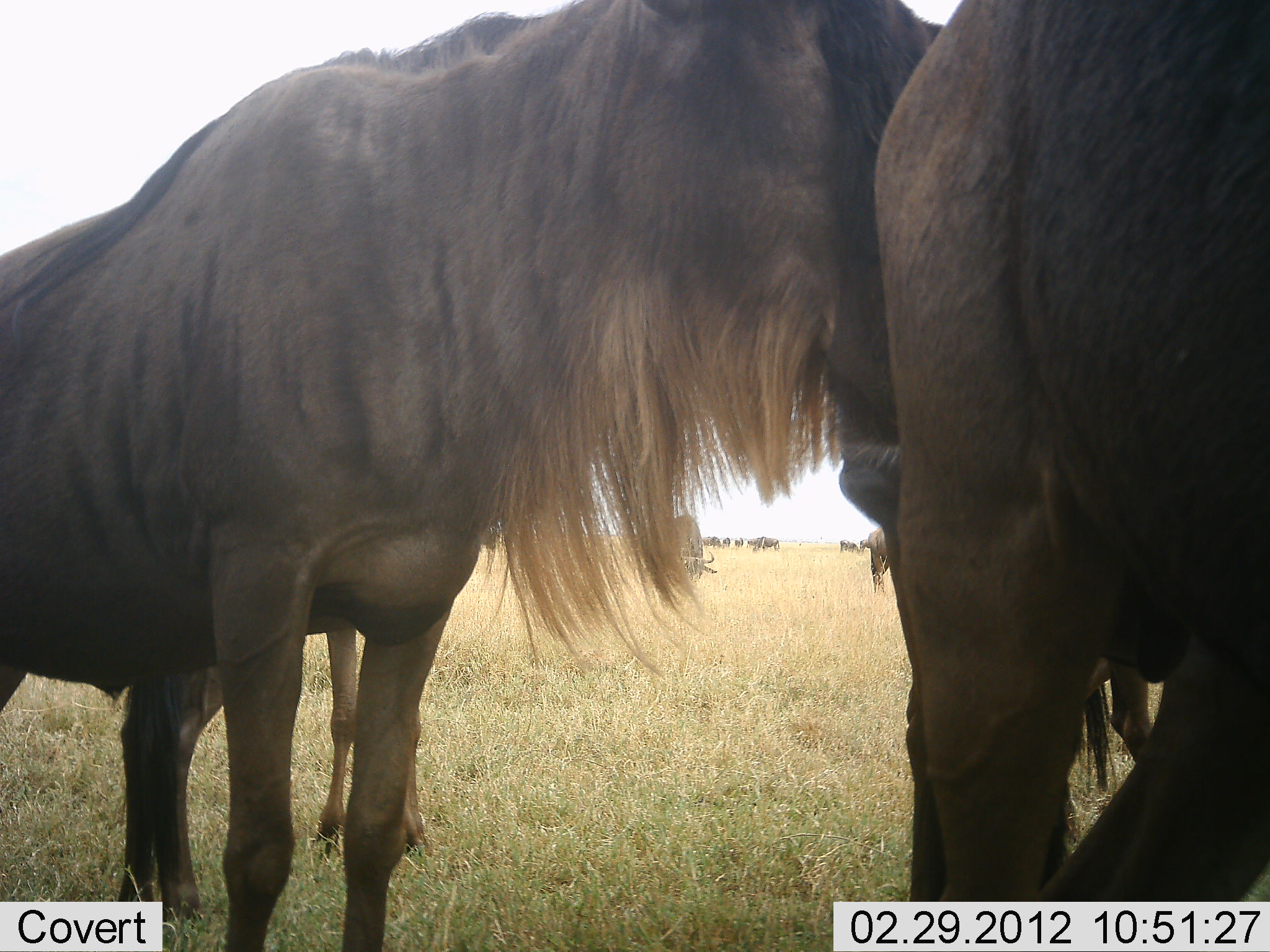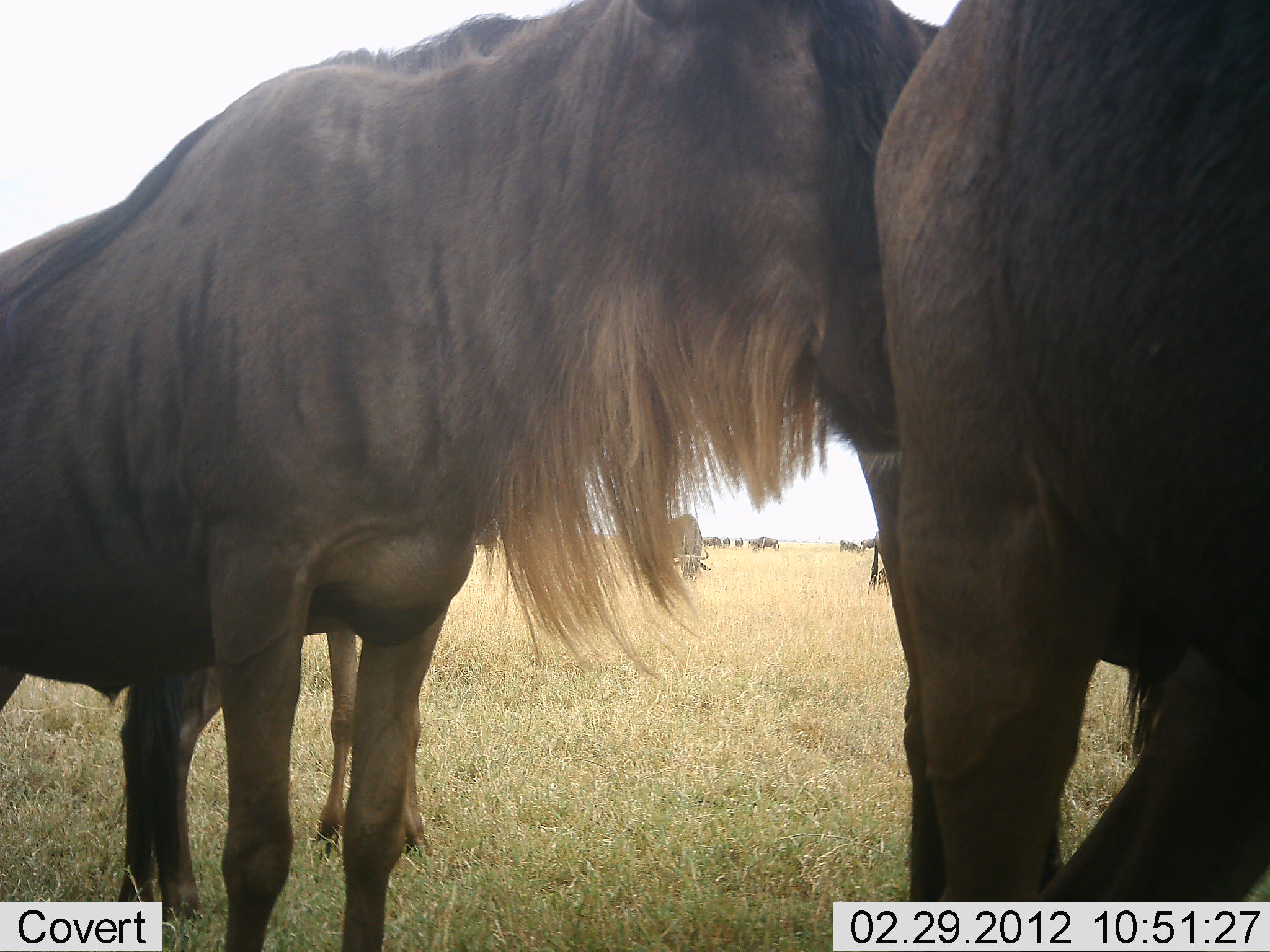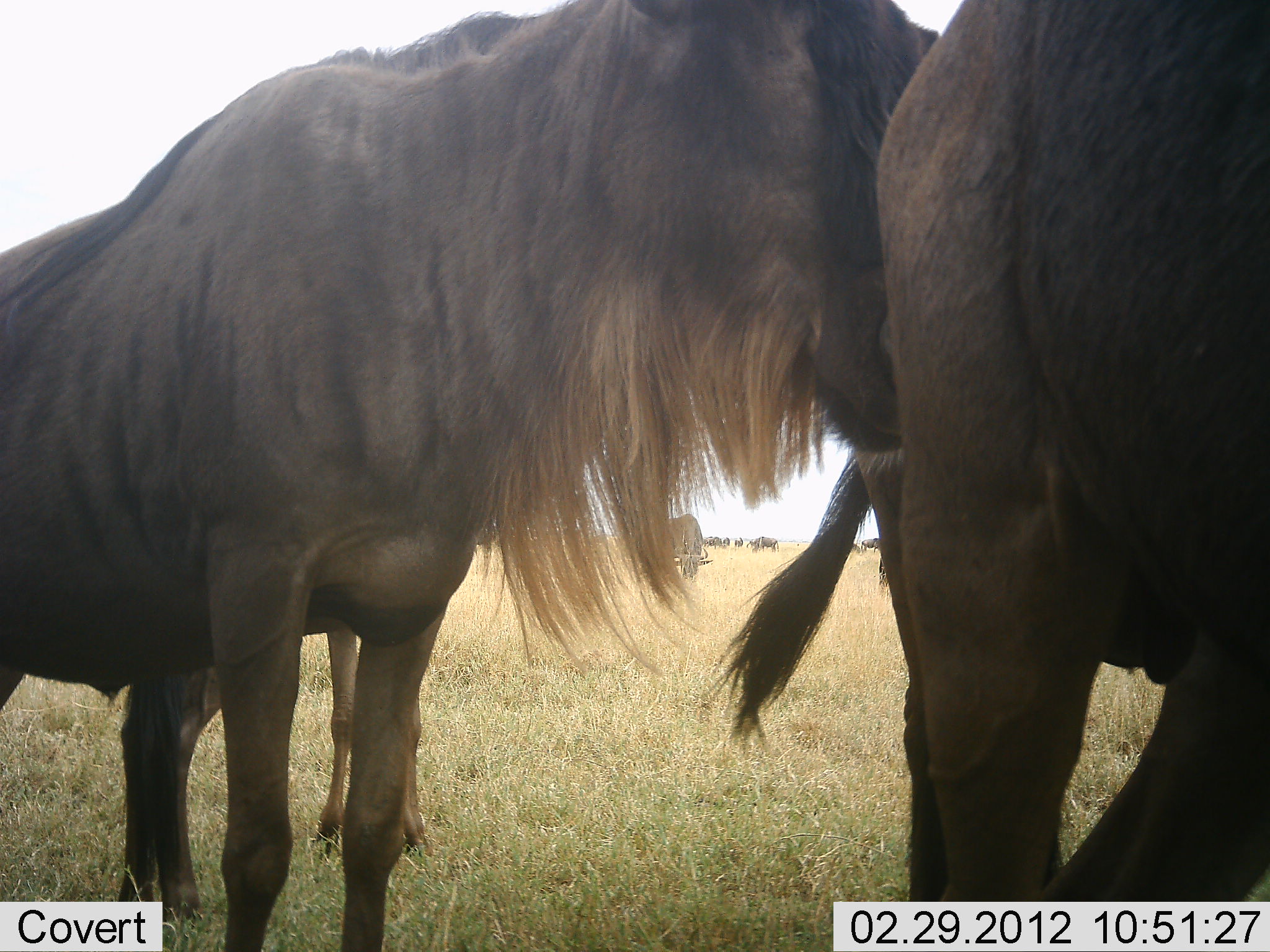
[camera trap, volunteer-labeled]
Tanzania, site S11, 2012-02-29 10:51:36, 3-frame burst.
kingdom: Animalia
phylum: Chordata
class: Mammalia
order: Artiodactyla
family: Bovidae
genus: Connochaetes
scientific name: Connochaetes taurinus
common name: blue wildebeest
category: wildebeest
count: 6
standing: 94%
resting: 3%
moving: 3%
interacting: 10%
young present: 29%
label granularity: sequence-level